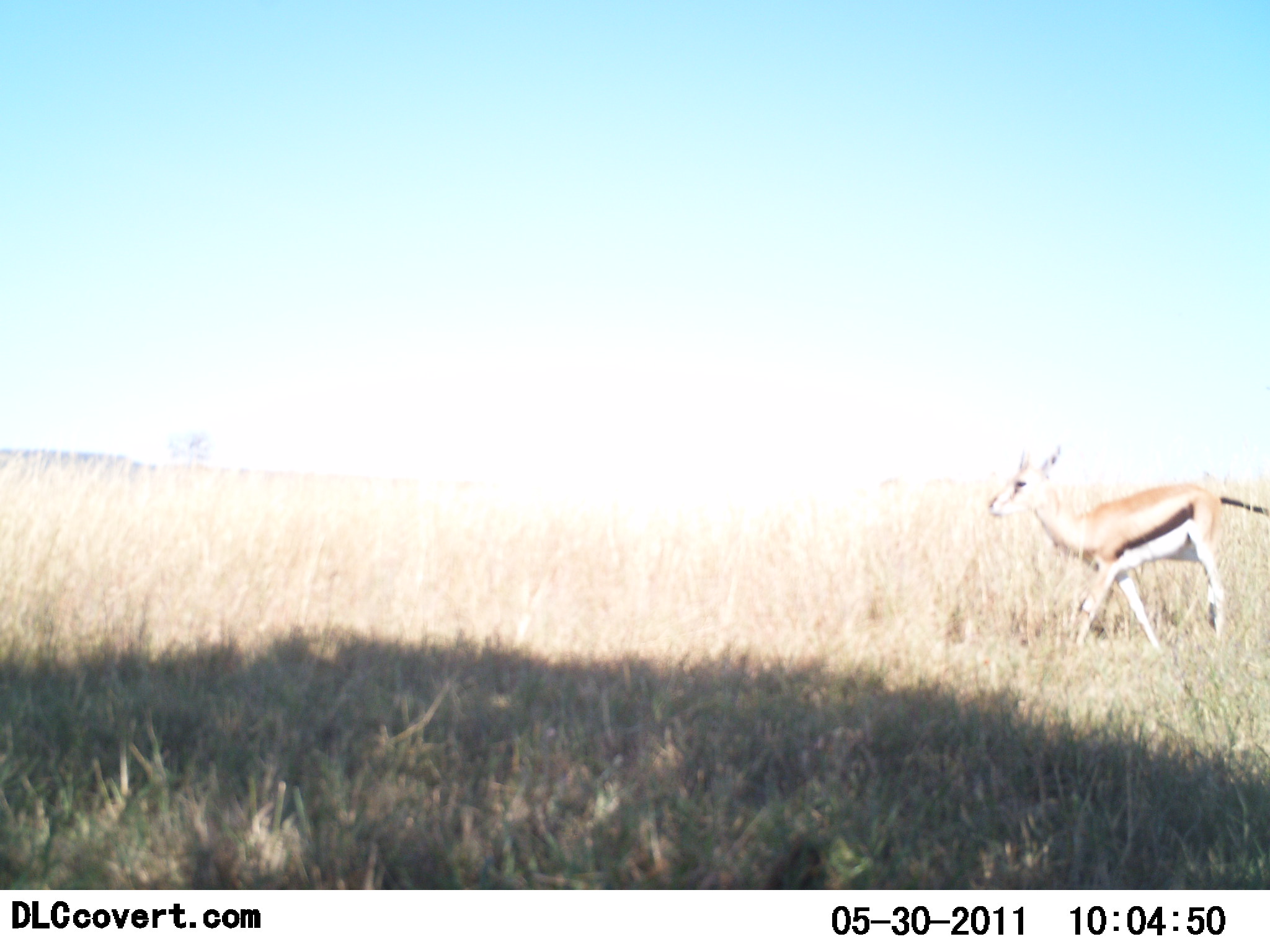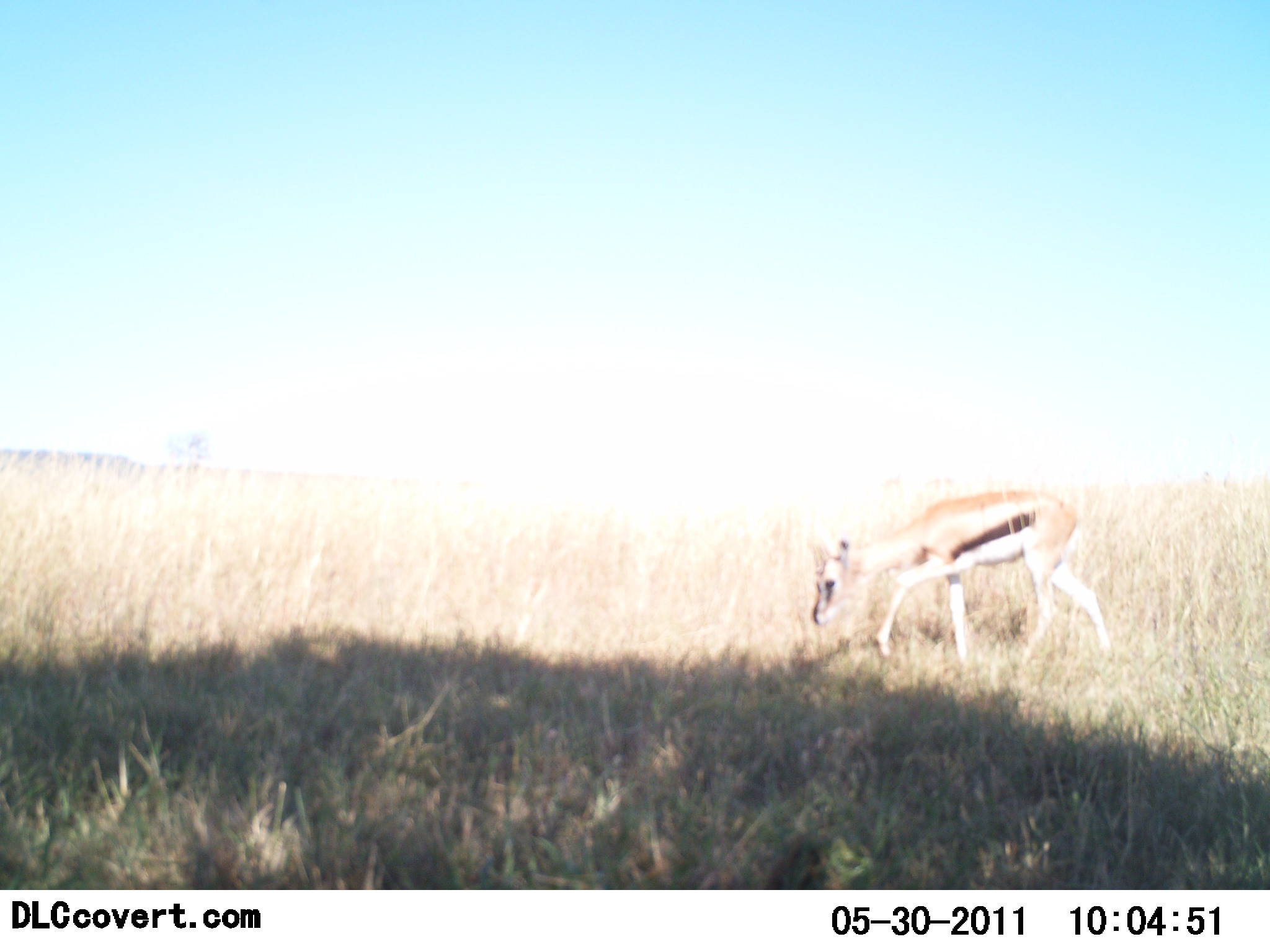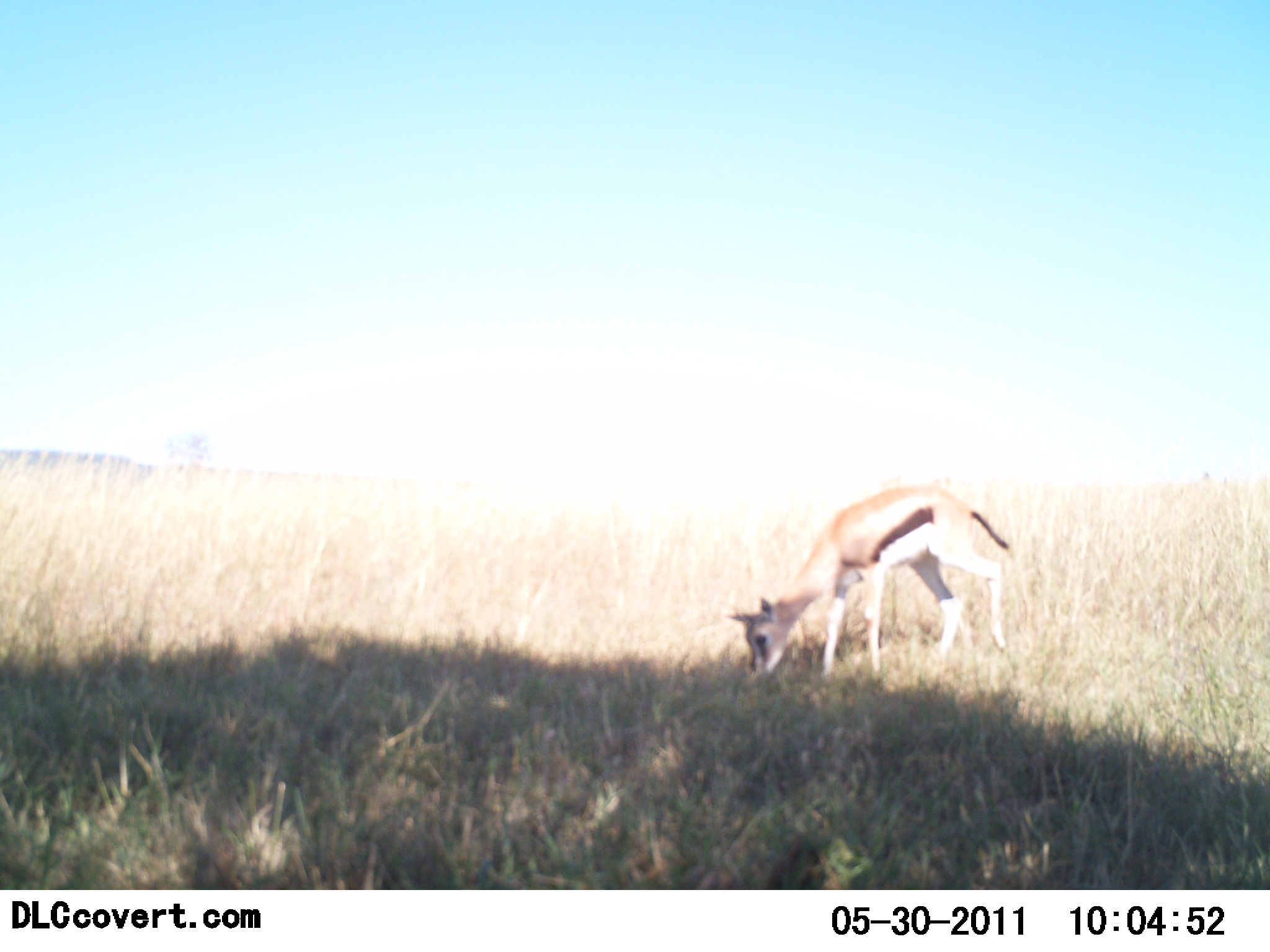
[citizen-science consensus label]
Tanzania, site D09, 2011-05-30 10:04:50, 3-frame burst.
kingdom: Animalia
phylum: Chordata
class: Mammalia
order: Artiodactyla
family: Bovidae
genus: Eudorcas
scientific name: Eudorcas thomsonii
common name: thomson's gazelle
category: gazellethomsons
Gazellethomsons (thomson's gazelle) (Eudorcas thomsonii), count 1. Behavior (volunteer vote fractions): standing 8%, resting 0%, moving 42%, interacting 0%. Young present (vote fraction): 17%. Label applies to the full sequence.